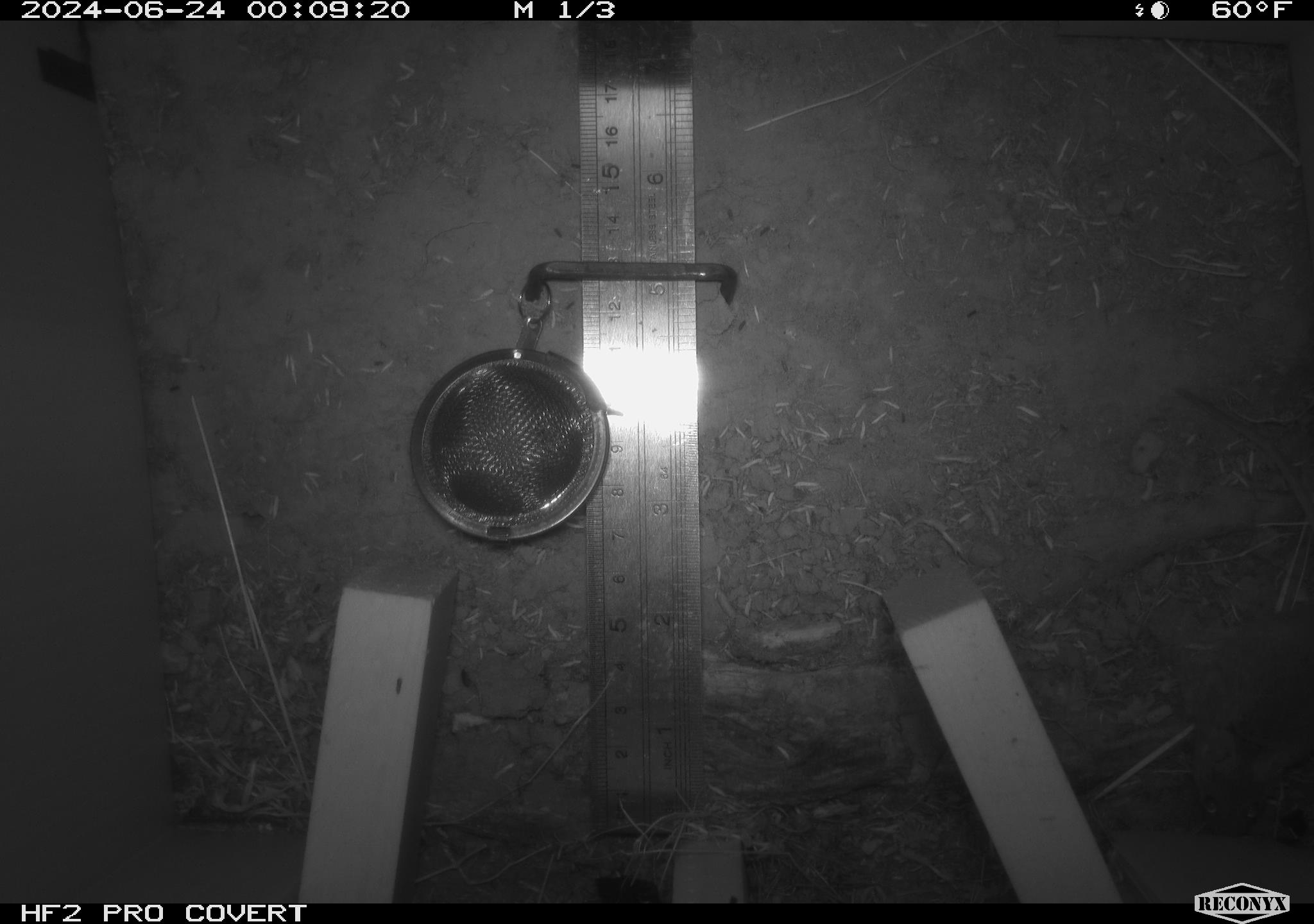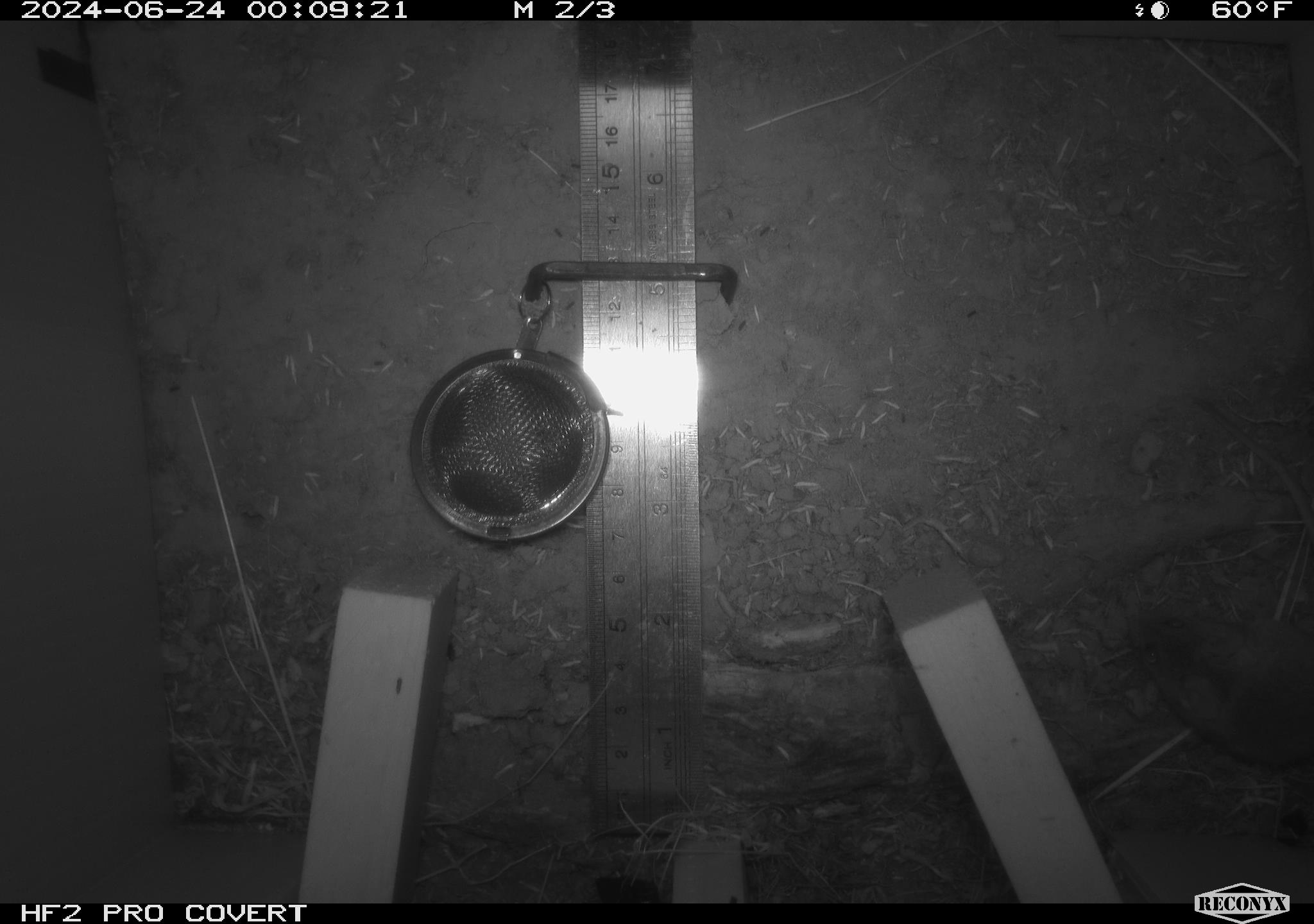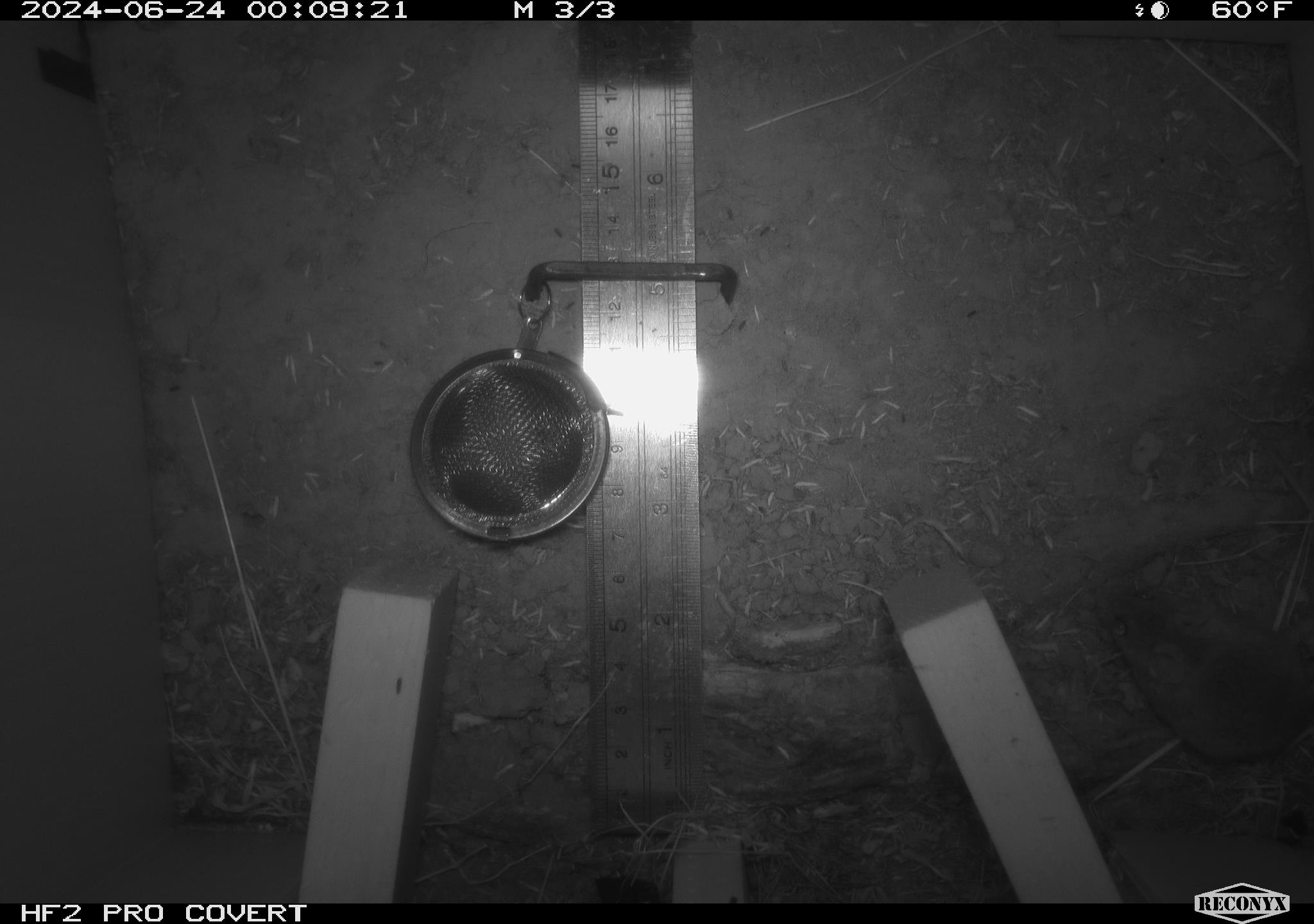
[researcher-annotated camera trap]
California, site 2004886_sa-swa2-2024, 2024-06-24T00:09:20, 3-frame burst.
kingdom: Animalia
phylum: Chordata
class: Mammalia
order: Rodentia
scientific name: Rodentia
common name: mouse species